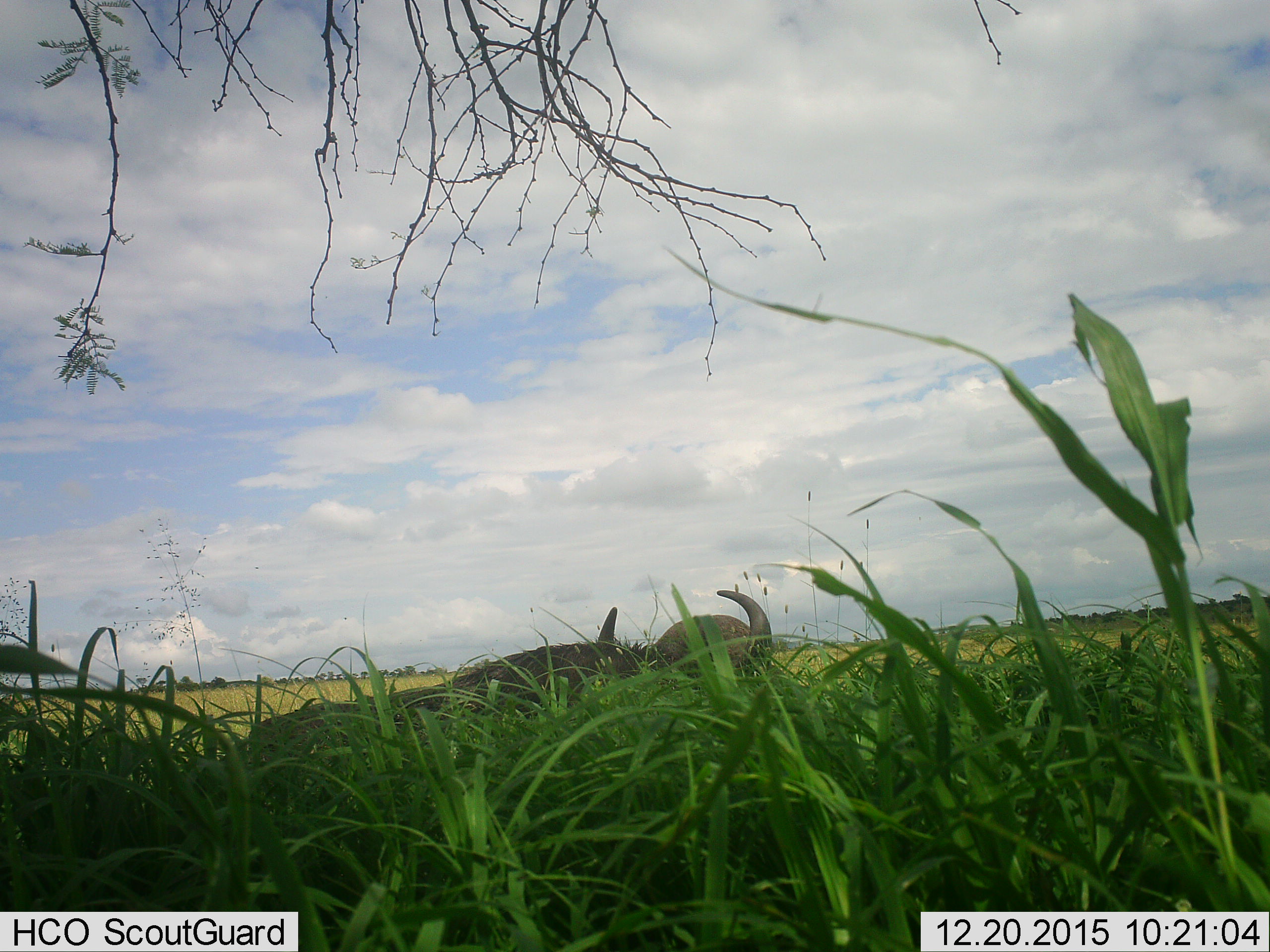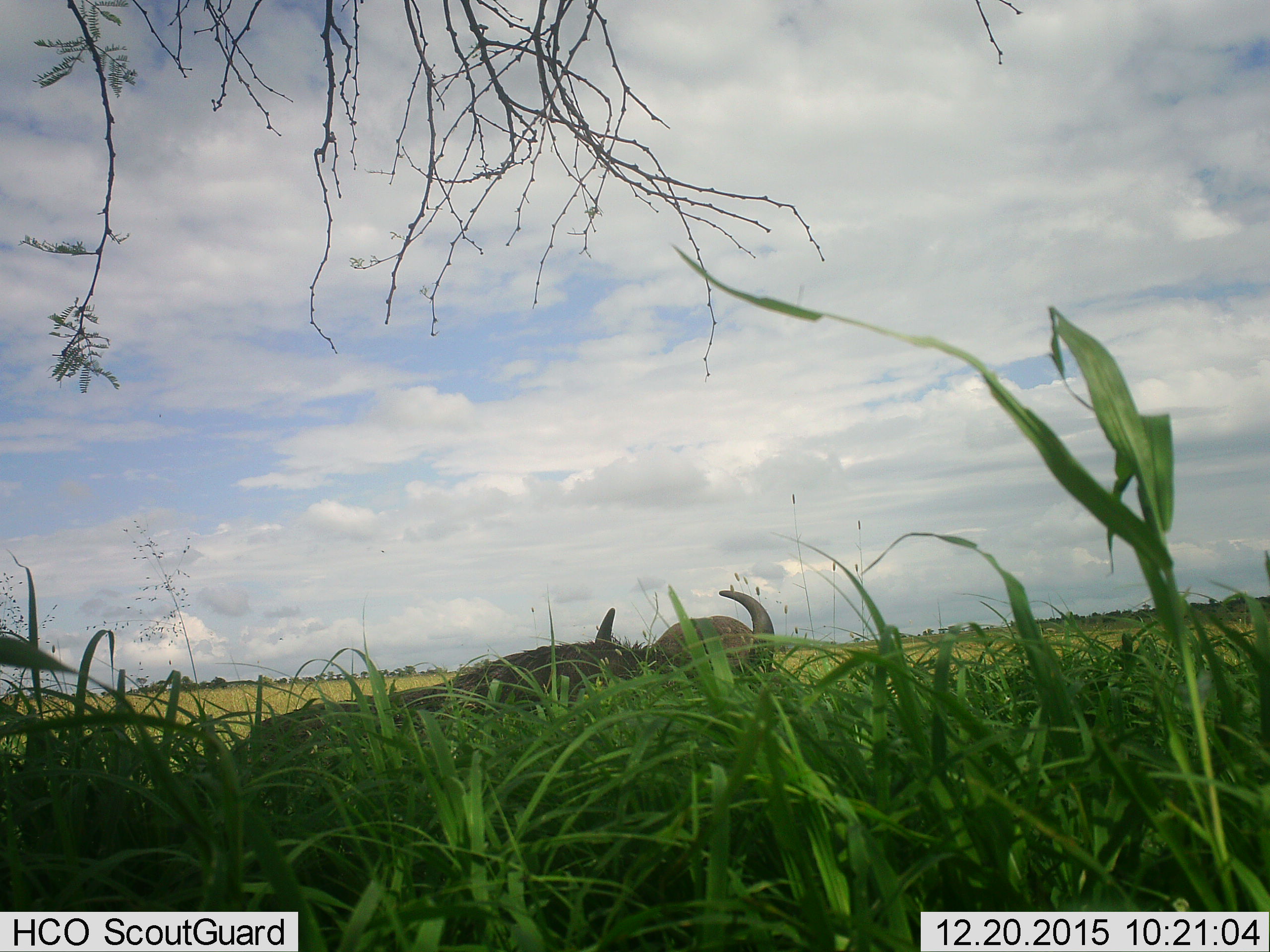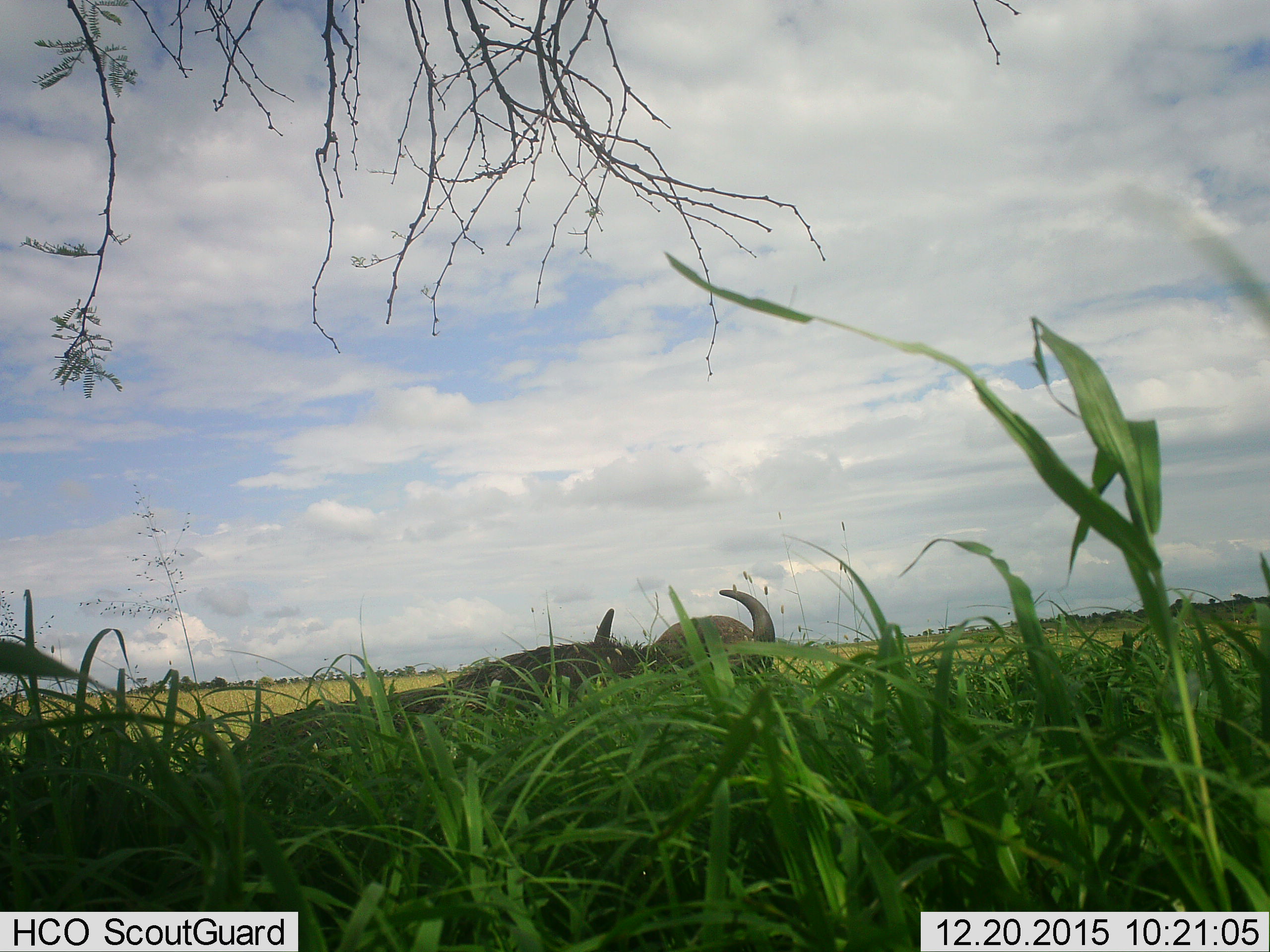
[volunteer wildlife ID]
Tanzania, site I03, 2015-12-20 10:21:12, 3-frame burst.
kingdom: Animalia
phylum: Chordata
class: Mammalia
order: Artiodactyla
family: Bovidae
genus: Syncerus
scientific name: Syncerus caffer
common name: cape buffalo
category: buffalo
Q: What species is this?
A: Buffalo (cape buffalo) (Syncerus caffer).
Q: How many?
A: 1.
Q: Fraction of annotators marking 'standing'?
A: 50%.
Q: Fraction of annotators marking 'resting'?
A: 50%.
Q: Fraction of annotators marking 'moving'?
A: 0%.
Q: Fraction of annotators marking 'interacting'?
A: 0%.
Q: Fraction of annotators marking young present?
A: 0%.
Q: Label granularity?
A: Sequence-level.